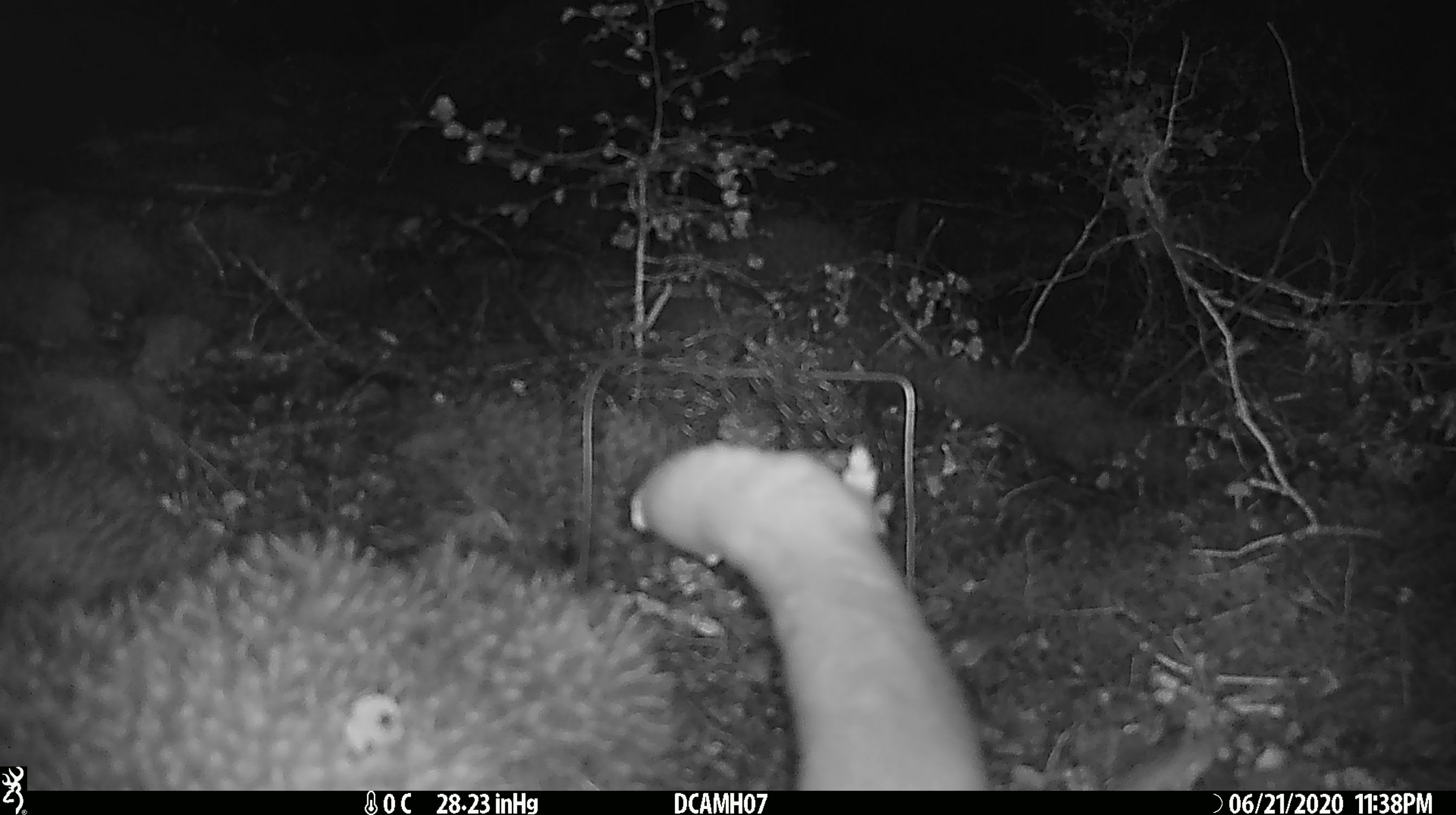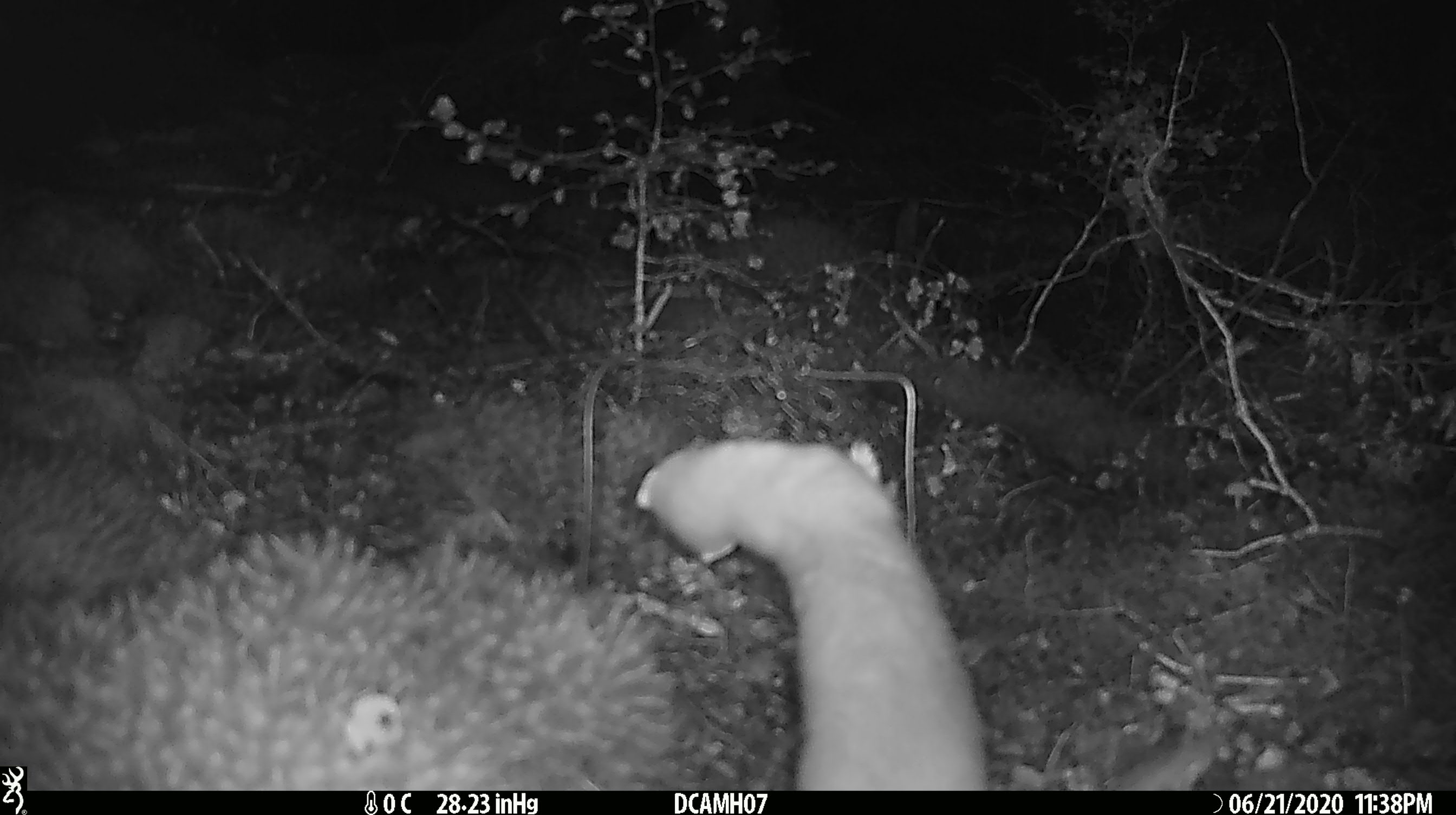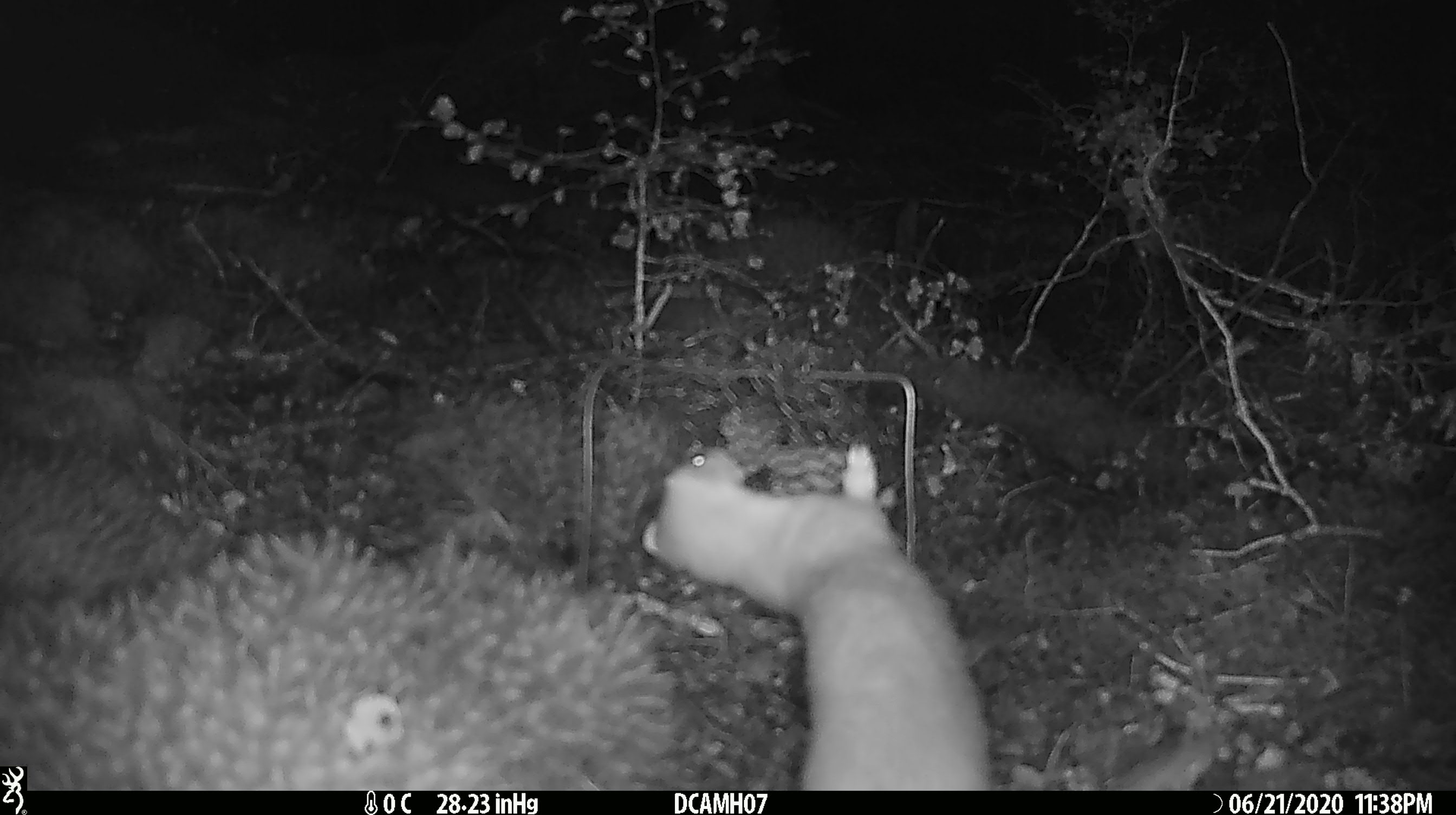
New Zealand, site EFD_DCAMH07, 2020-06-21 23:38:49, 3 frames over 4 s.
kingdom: Animalia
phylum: Chordata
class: Mammalia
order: Carnivora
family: Mustelidae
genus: Mustela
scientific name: Mustela erminea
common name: stoat